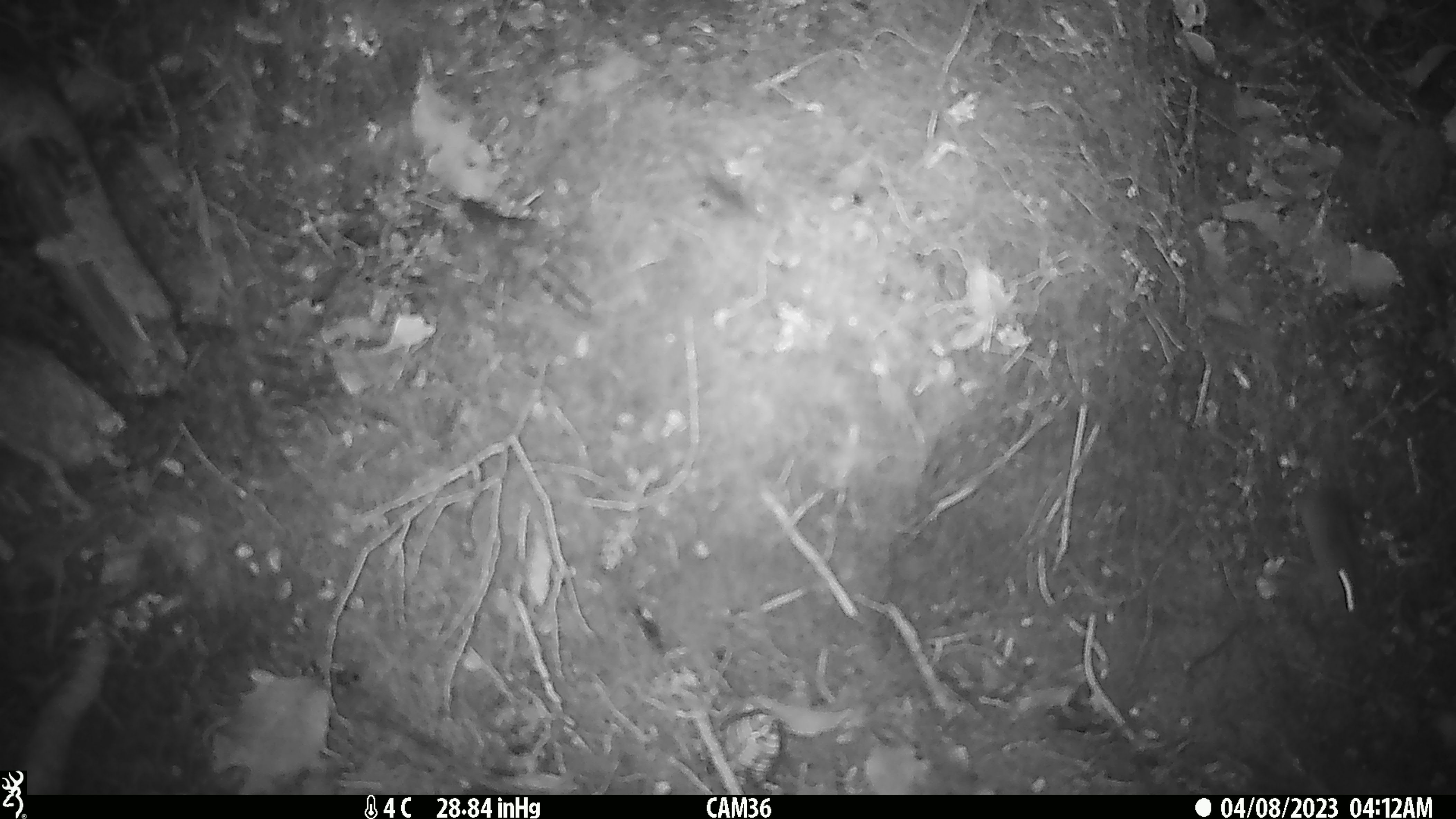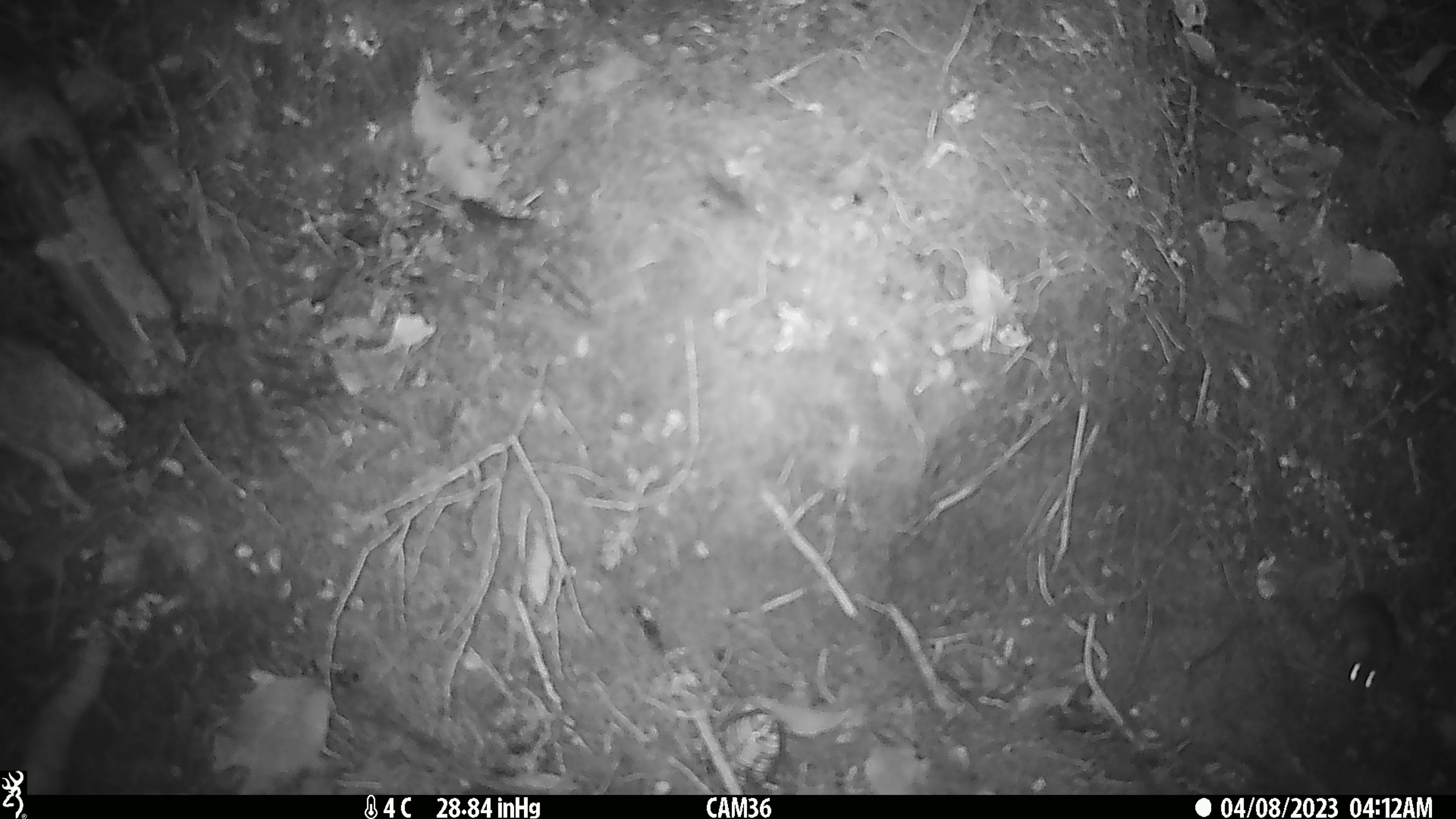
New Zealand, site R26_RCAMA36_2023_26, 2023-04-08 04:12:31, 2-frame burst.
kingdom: Animalia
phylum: Chordata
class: Mammalia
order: Rodentia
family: Muridae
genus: Mus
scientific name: Mus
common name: mouse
Mouse (Mus).